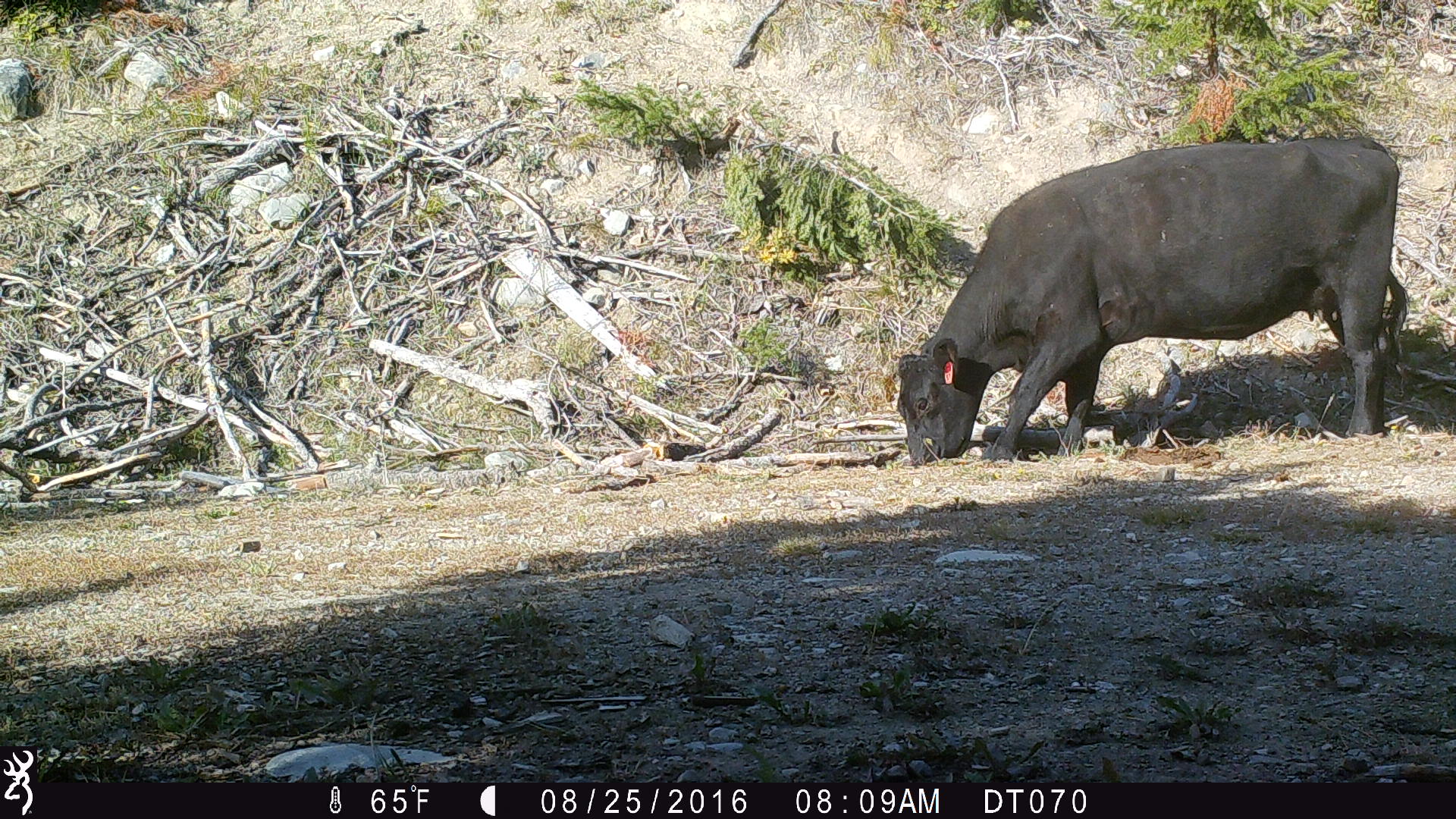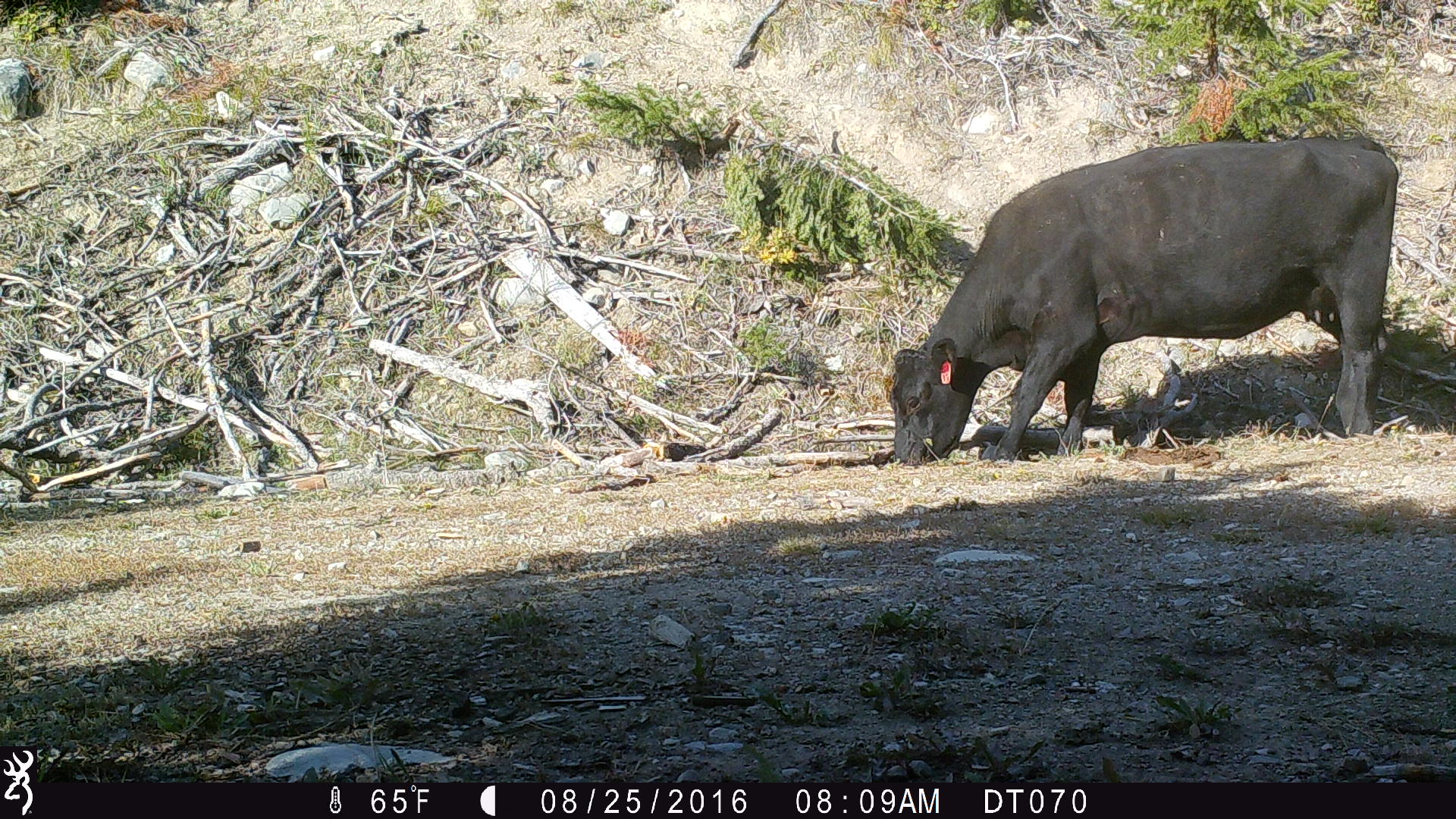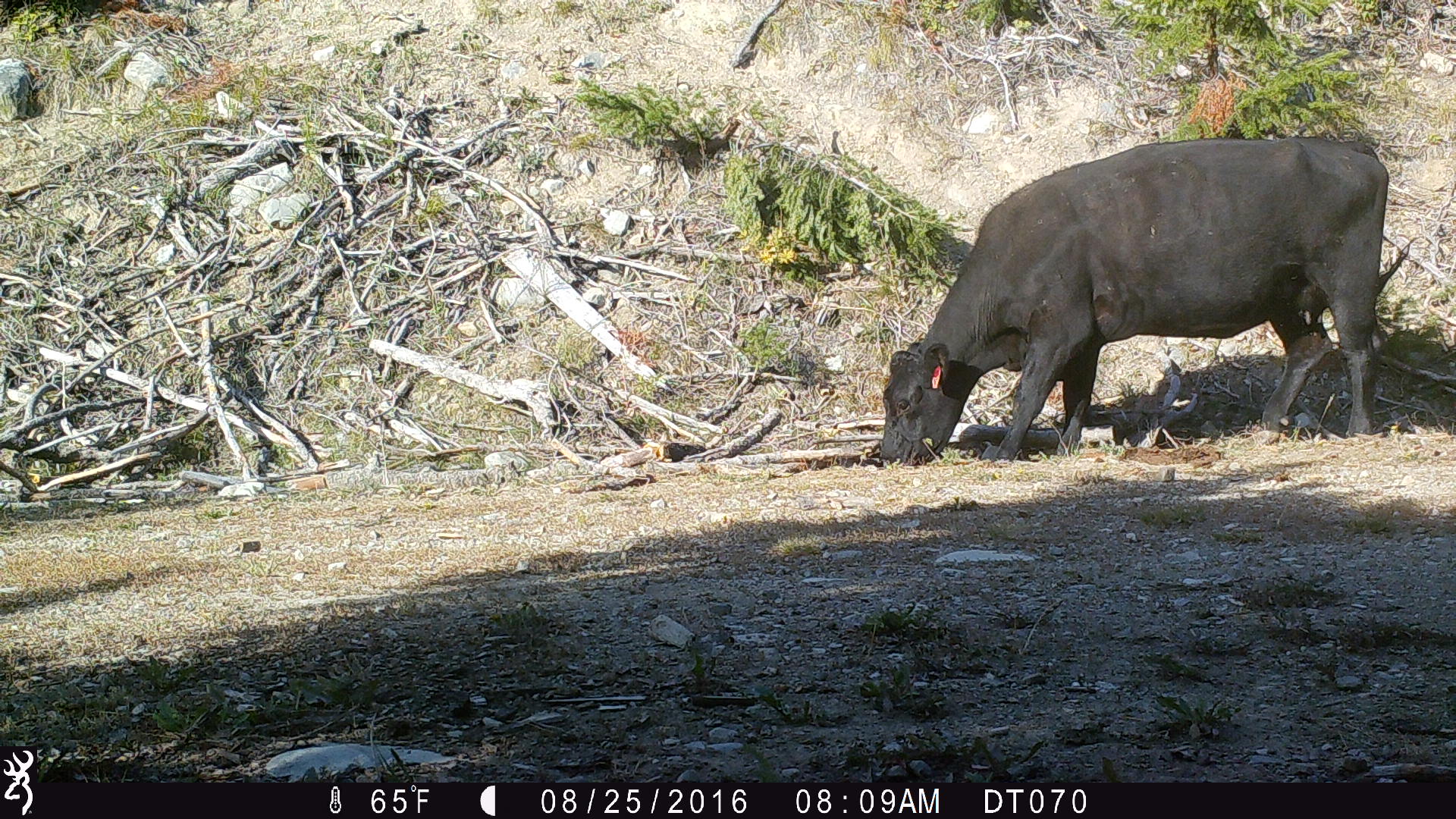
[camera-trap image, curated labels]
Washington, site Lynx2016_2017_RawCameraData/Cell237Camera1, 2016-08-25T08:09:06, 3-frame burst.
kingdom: Animalia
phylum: Chordata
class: Mammalia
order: Artiodactyla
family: Bovidae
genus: Bos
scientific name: Bos taurus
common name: domestic cattle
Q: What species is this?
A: Domestic cattle (Bos taurus).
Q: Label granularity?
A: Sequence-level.